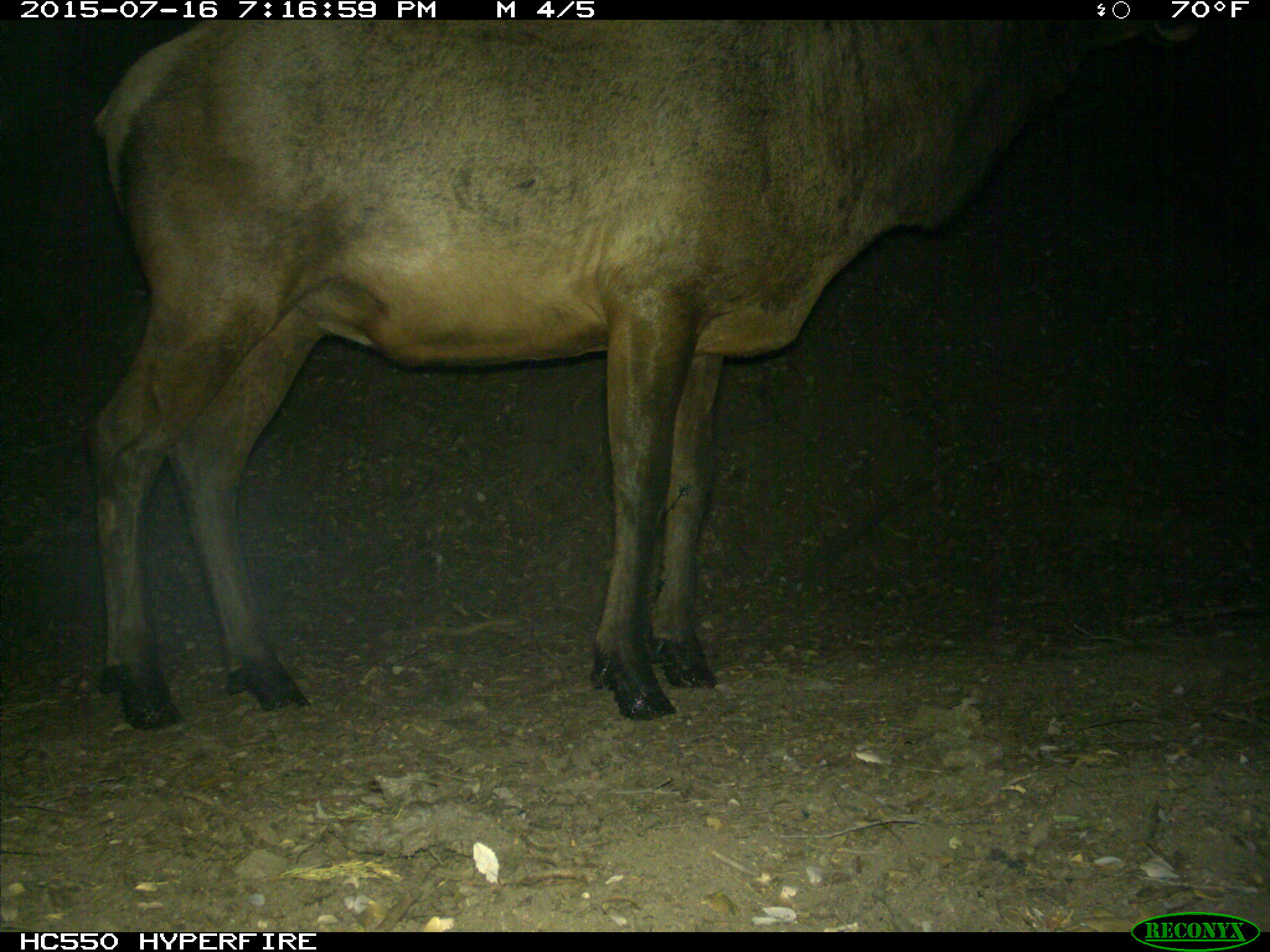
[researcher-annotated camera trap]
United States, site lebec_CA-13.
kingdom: Animalia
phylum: Chordata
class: Mammalia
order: Artiodactyla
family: Cervidae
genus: Cervus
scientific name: Cervus canadensis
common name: elk